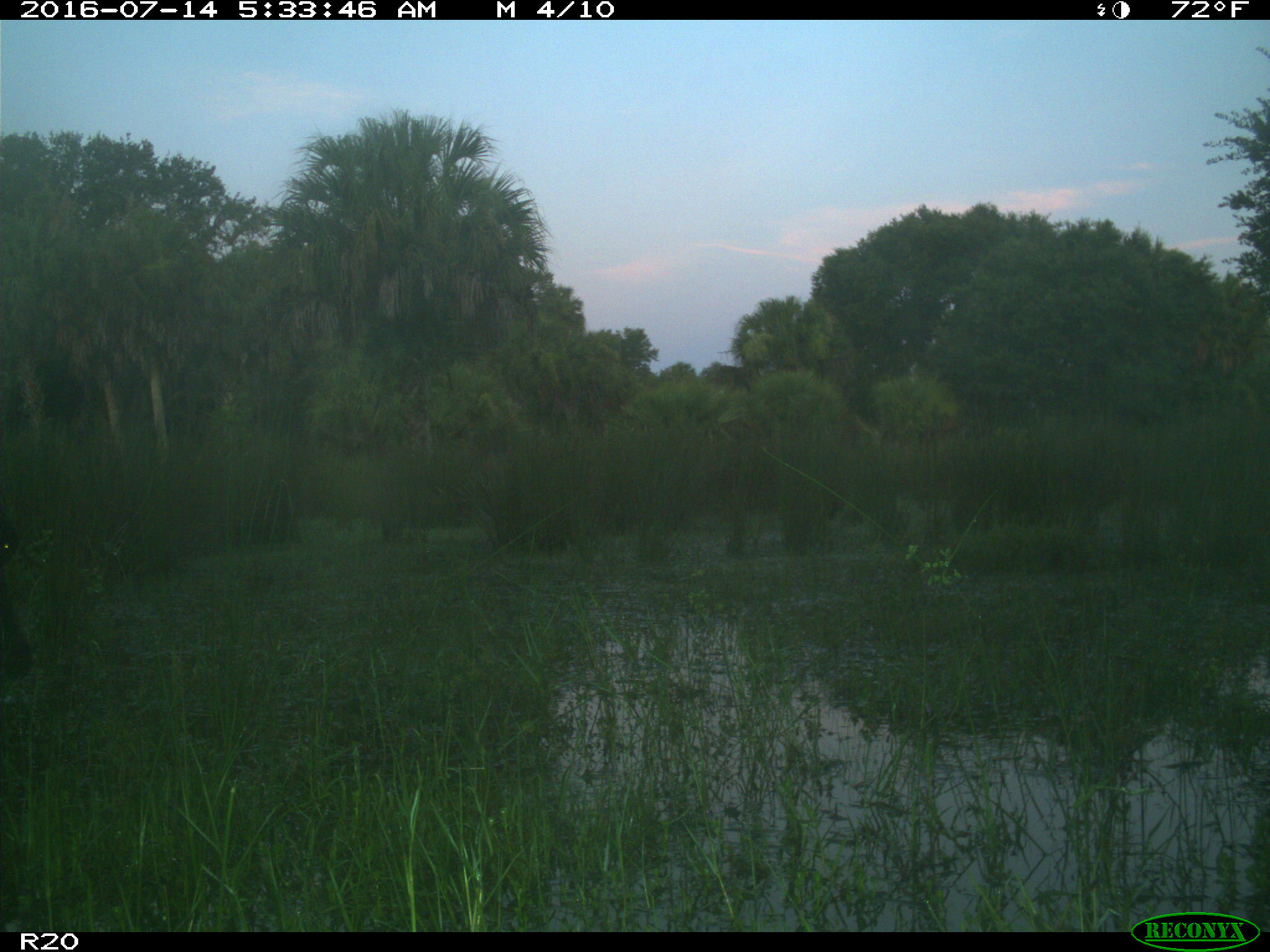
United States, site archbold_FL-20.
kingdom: Animalia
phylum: Chordata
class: Mammalia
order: Artiodactyla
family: Bovidae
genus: Bos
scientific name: Bos taurus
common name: domestic cow